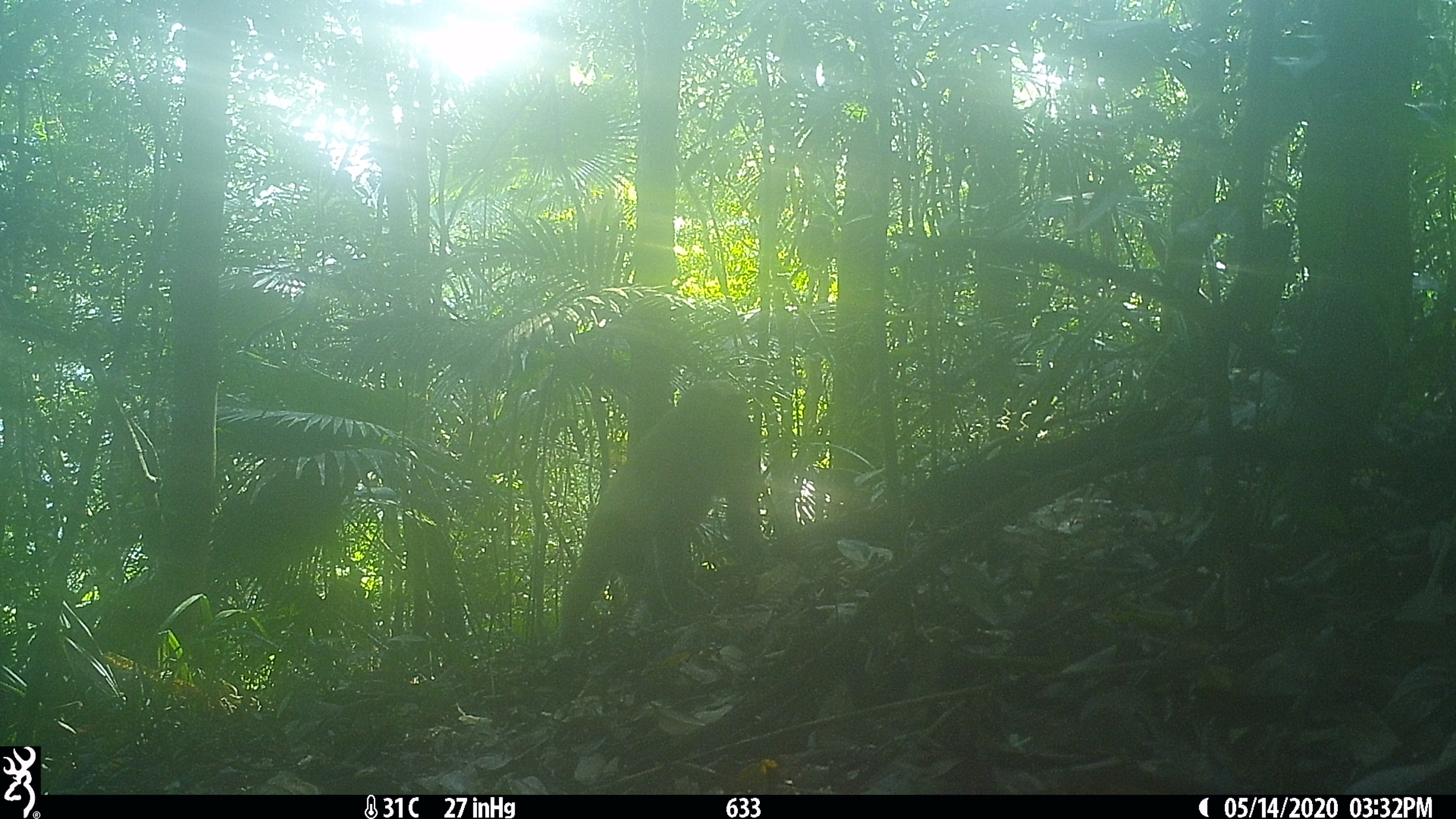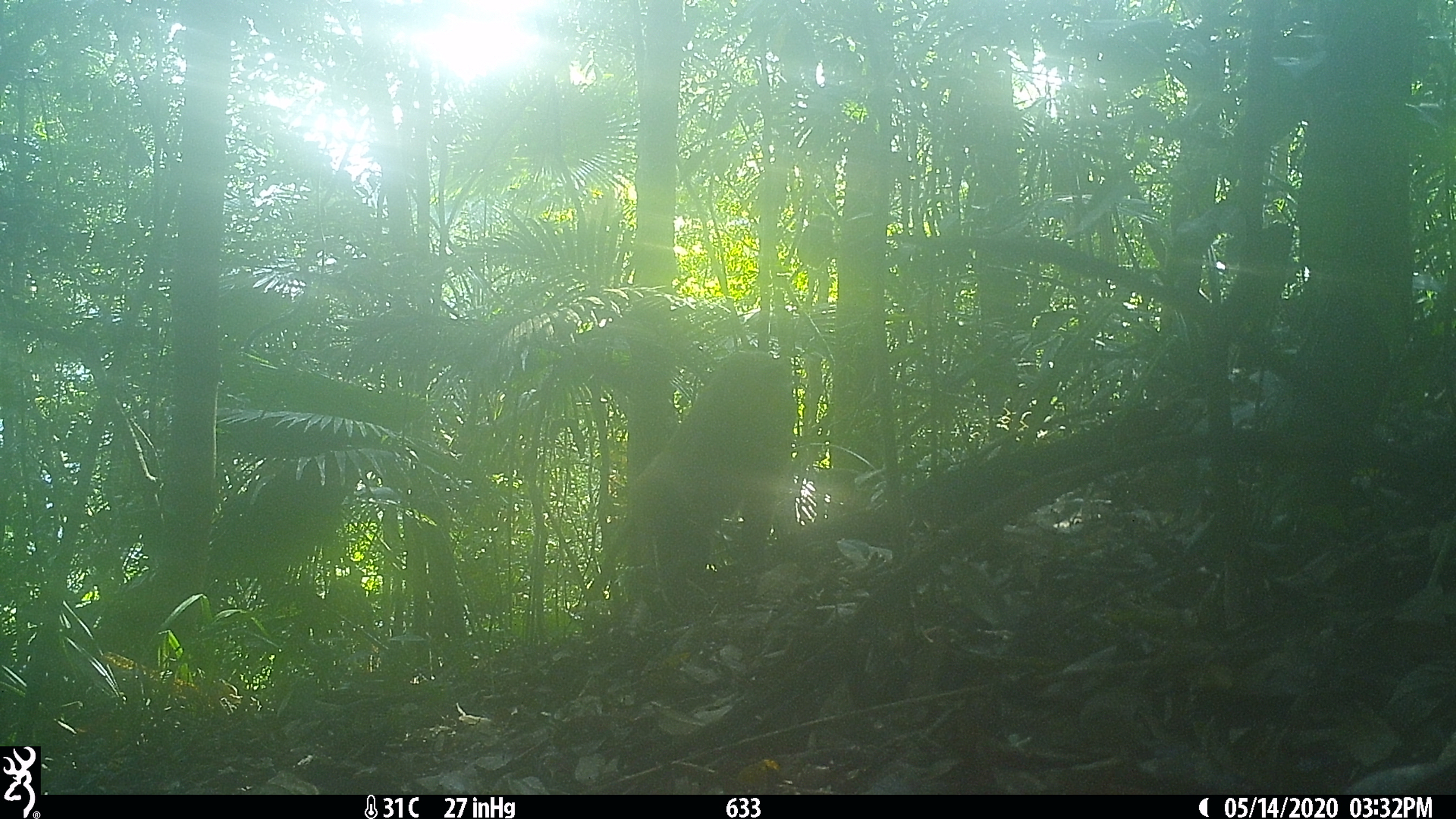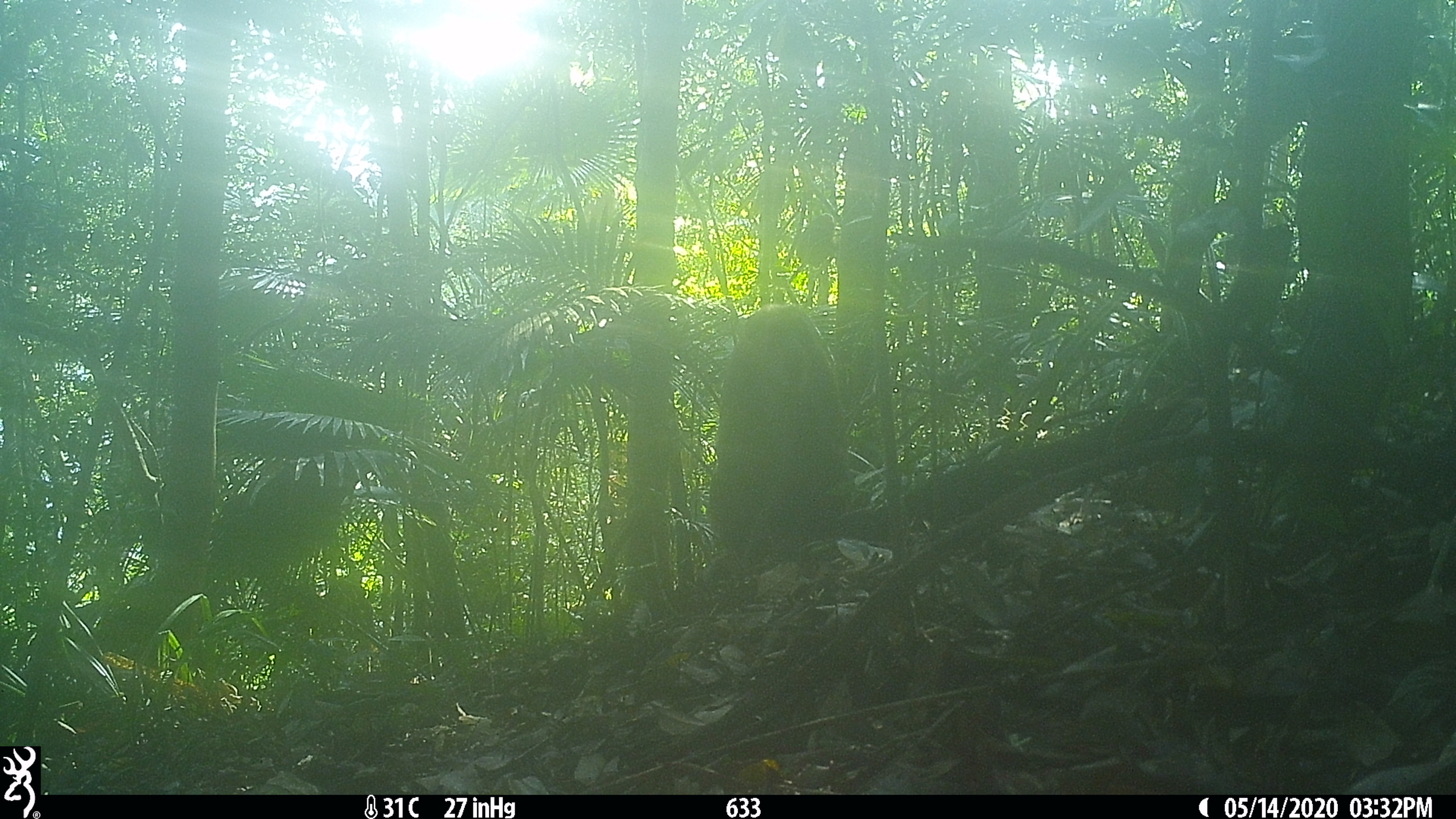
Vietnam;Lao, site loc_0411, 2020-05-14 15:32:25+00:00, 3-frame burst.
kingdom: Animalia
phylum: Chordata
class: Mammalia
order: Primates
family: Cercopithecidae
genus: Macaca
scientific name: Macaca arctoides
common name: stump-tailed macaque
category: stump tailed macaque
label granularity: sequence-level